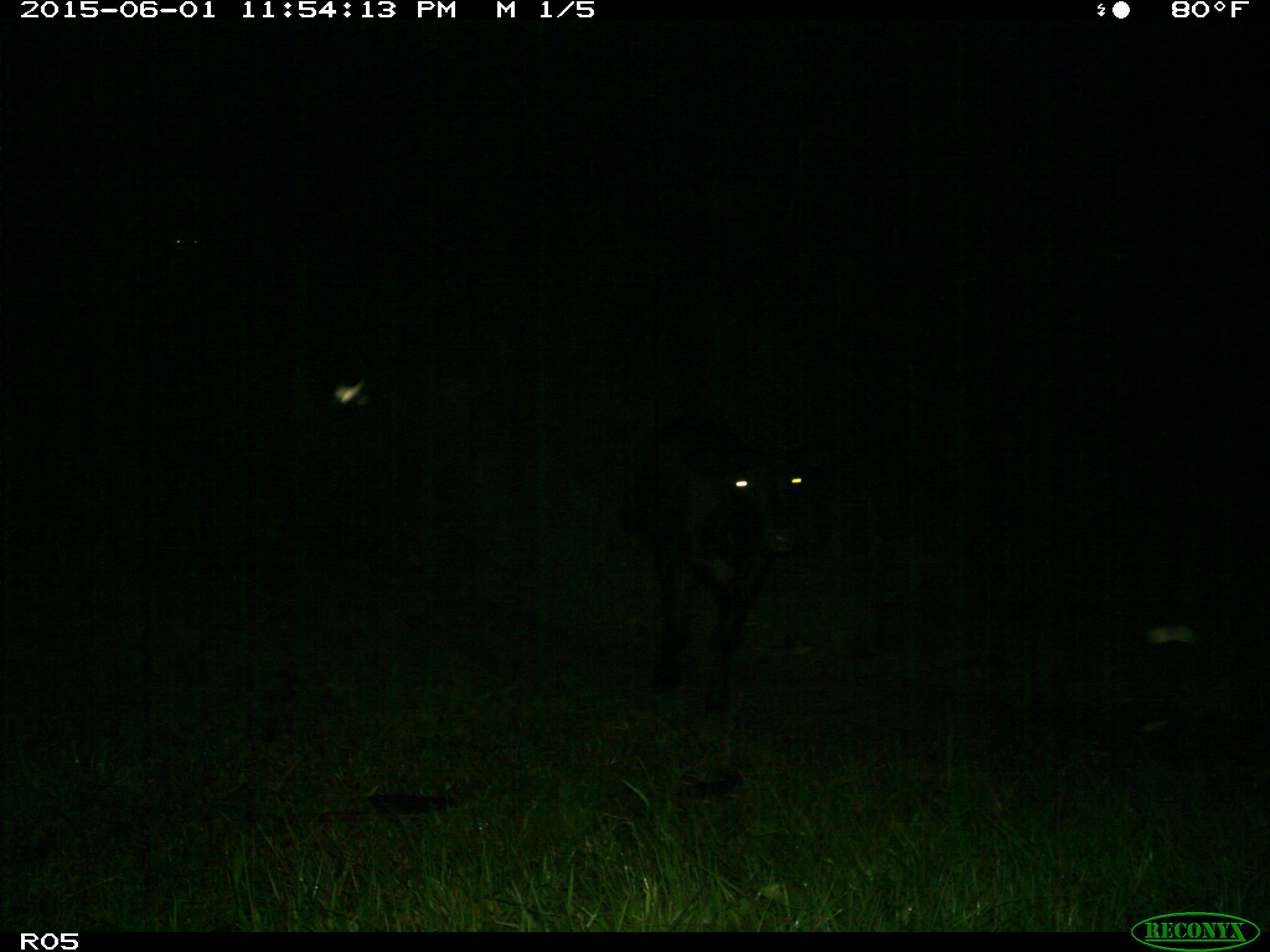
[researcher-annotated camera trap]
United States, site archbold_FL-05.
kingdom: Animalia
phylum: Chordata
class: Mammalia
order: Artiodactyla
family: Bovidae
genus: Bos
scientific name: Bos taurus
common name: domestic cow